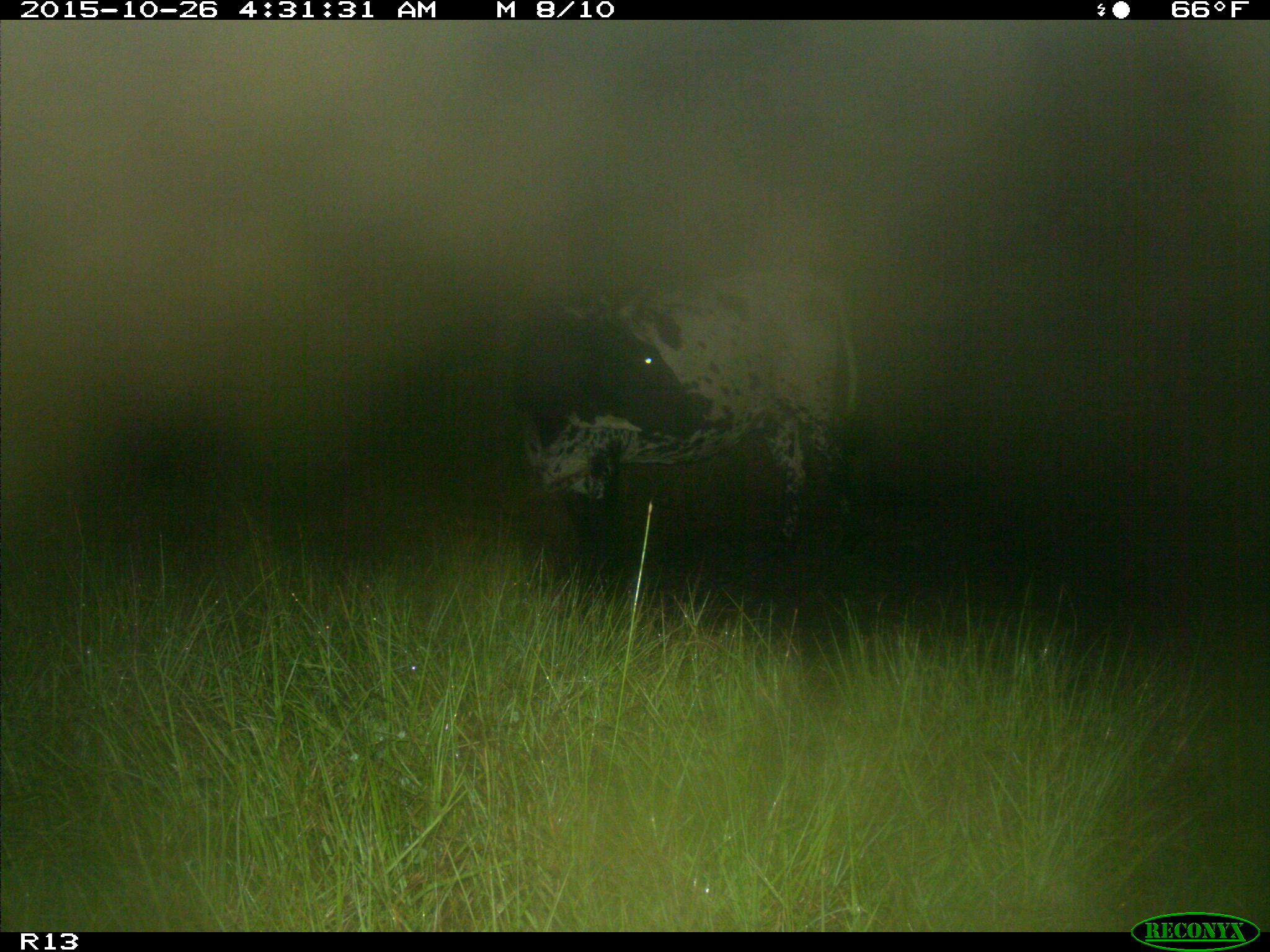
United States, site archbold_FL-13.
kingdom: Animalia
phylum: Chordata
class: Mammalia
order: Artiodactyla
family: Bovidae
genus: Bos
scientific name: Bos taurus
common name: domestic cow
Bos taurus (domestic cow).